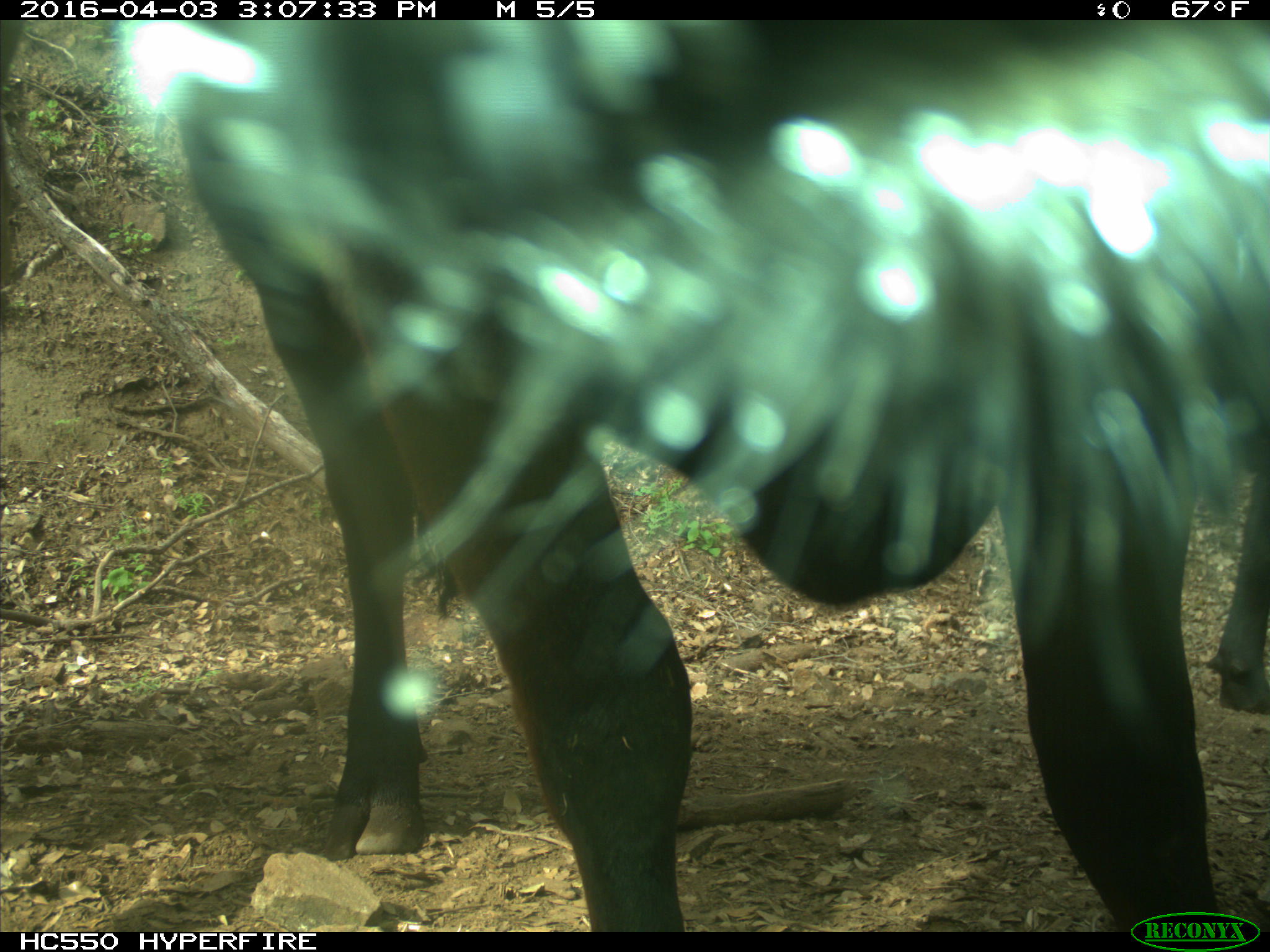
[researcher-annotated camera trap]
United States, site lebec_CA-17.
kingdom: Animalia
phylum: Chordata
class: Mammalia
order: Artiodactyla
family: Bovidae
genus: Bos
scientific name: Bos taurus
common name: domestic cow